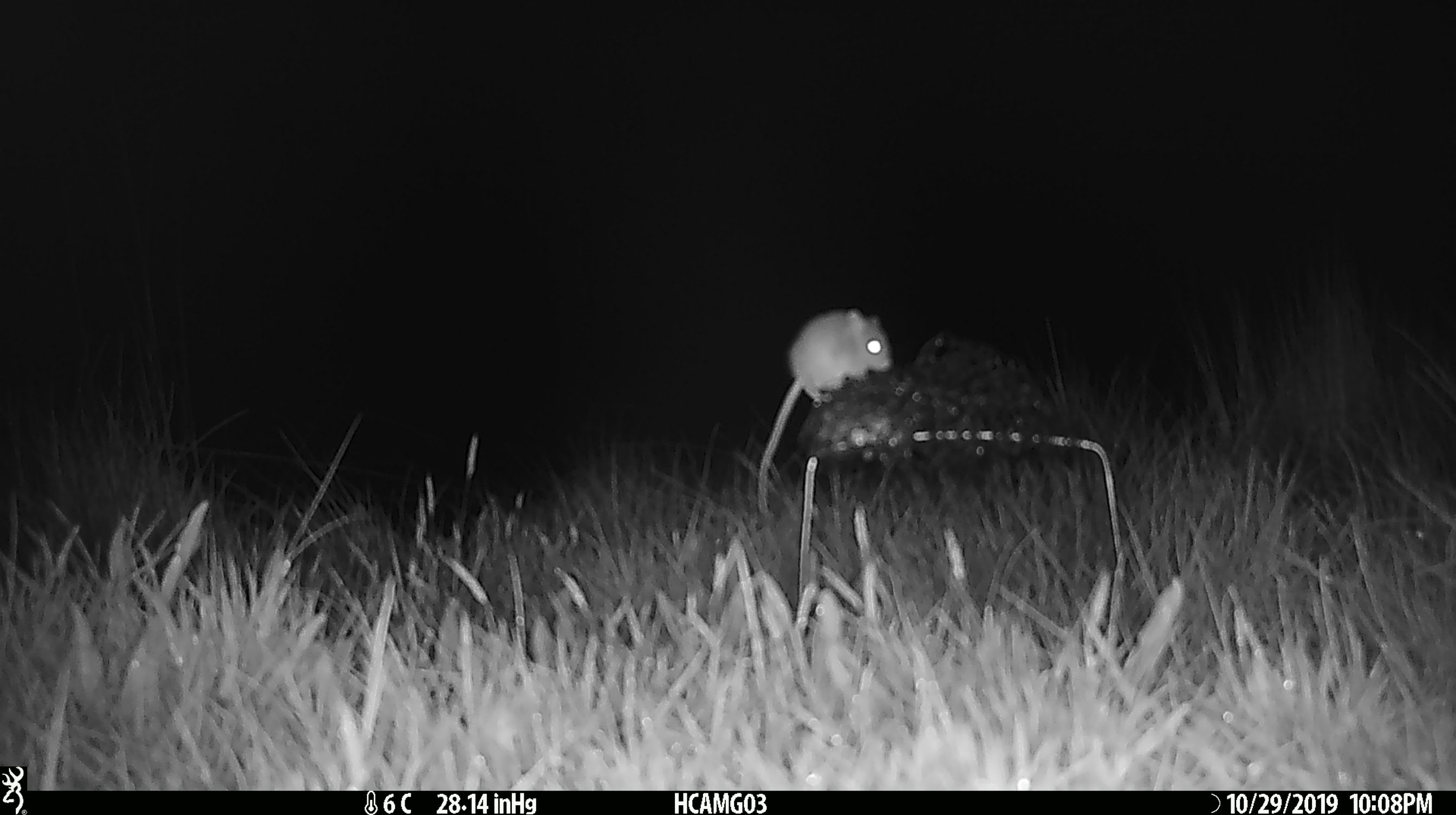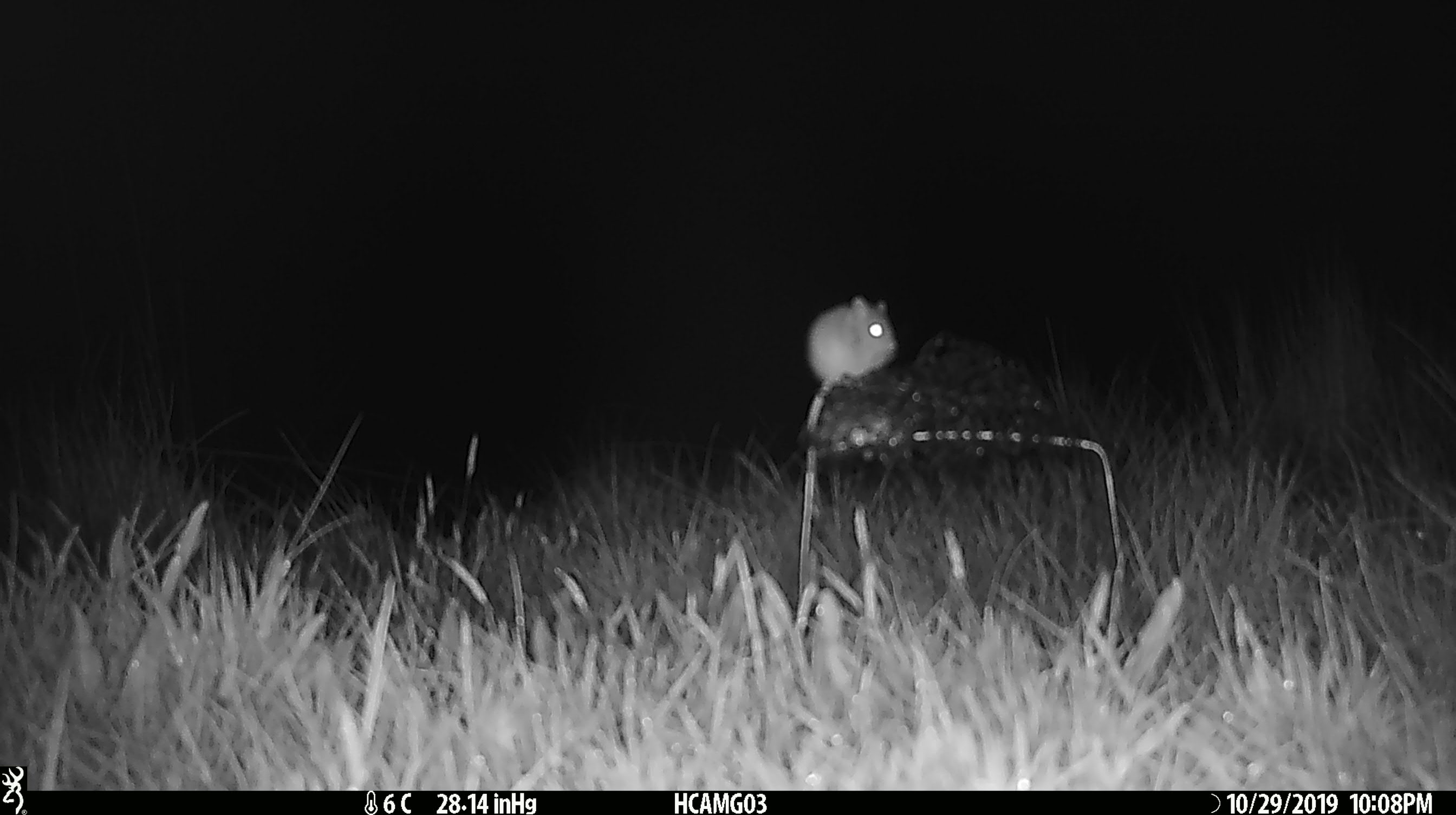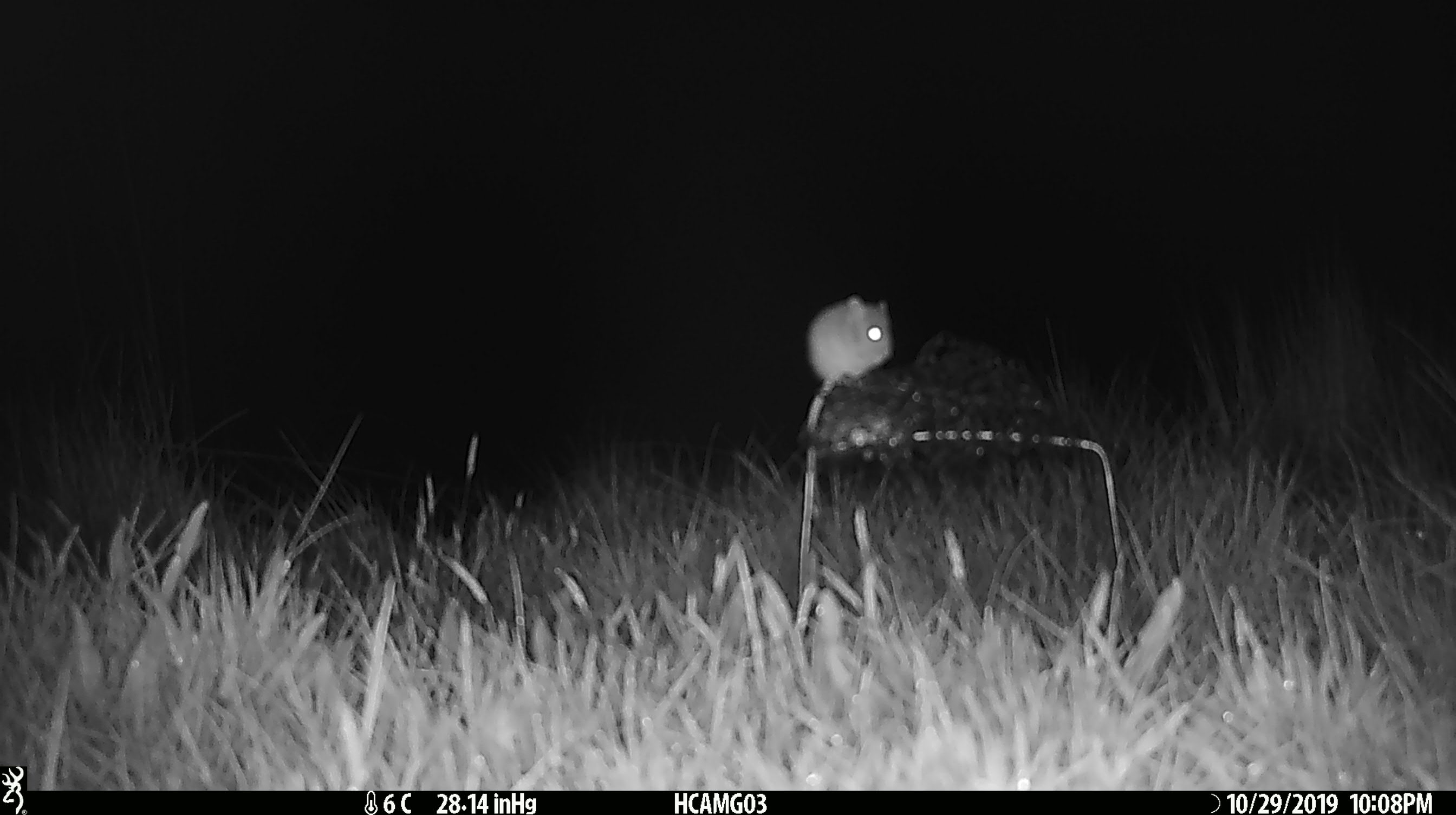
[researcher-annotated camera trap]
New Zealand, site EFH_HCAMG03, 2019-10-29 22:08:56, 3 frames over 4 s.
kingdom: Animalia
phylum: Chordata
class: Mammalia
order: Rodentia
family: Muridae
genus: Mus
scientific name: Mus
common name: mouse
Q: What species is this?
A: Mouse (Mus).